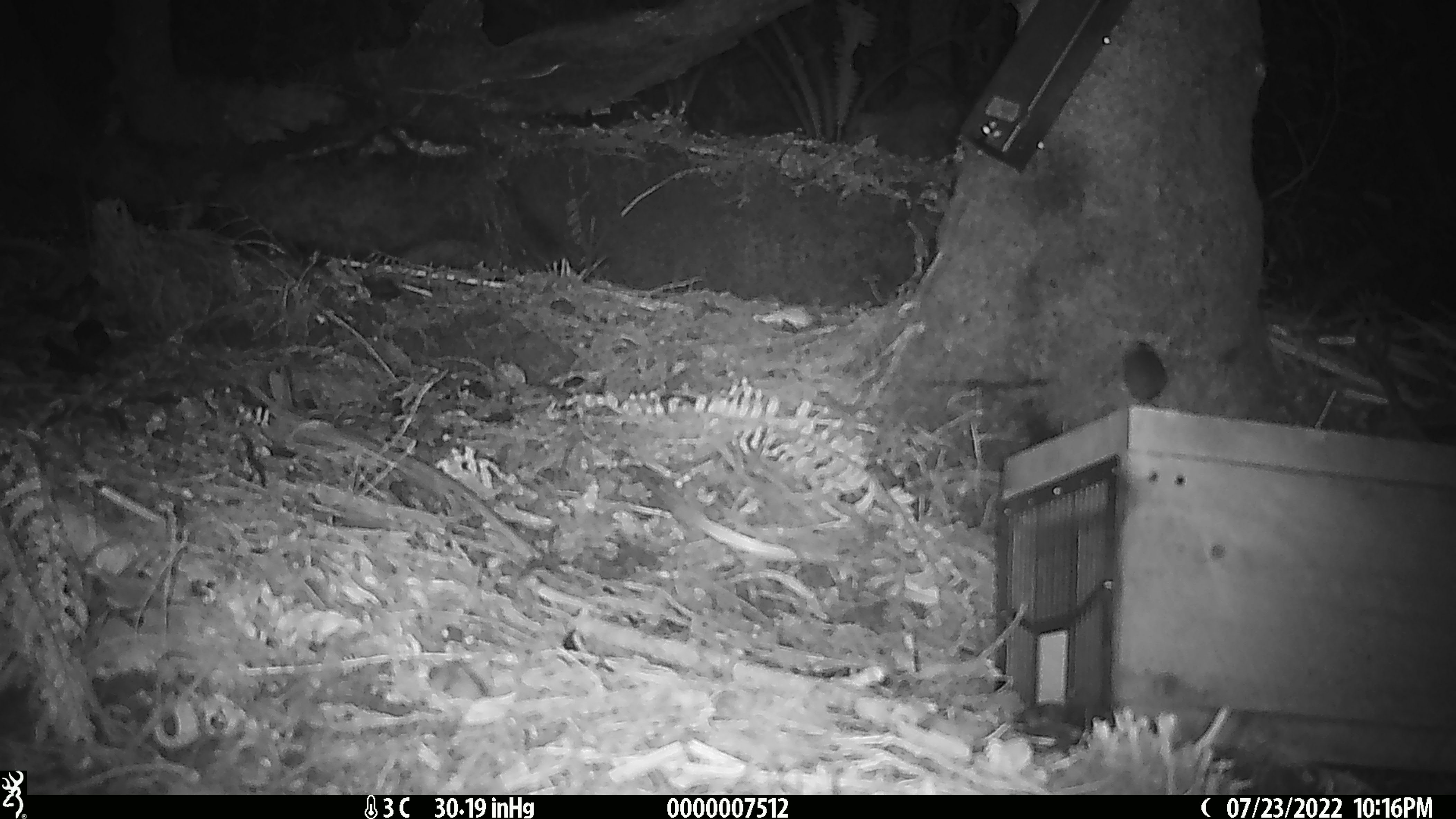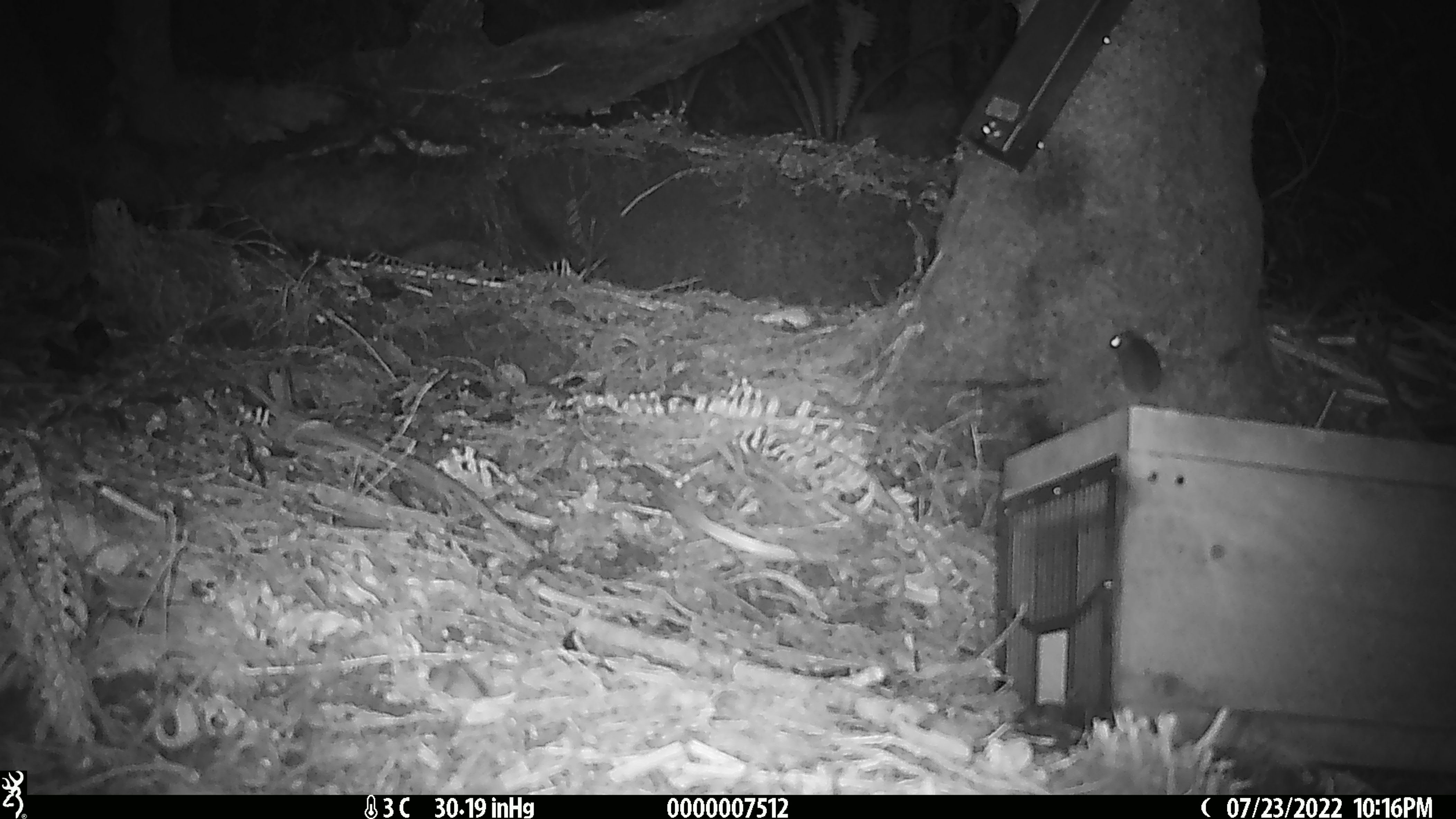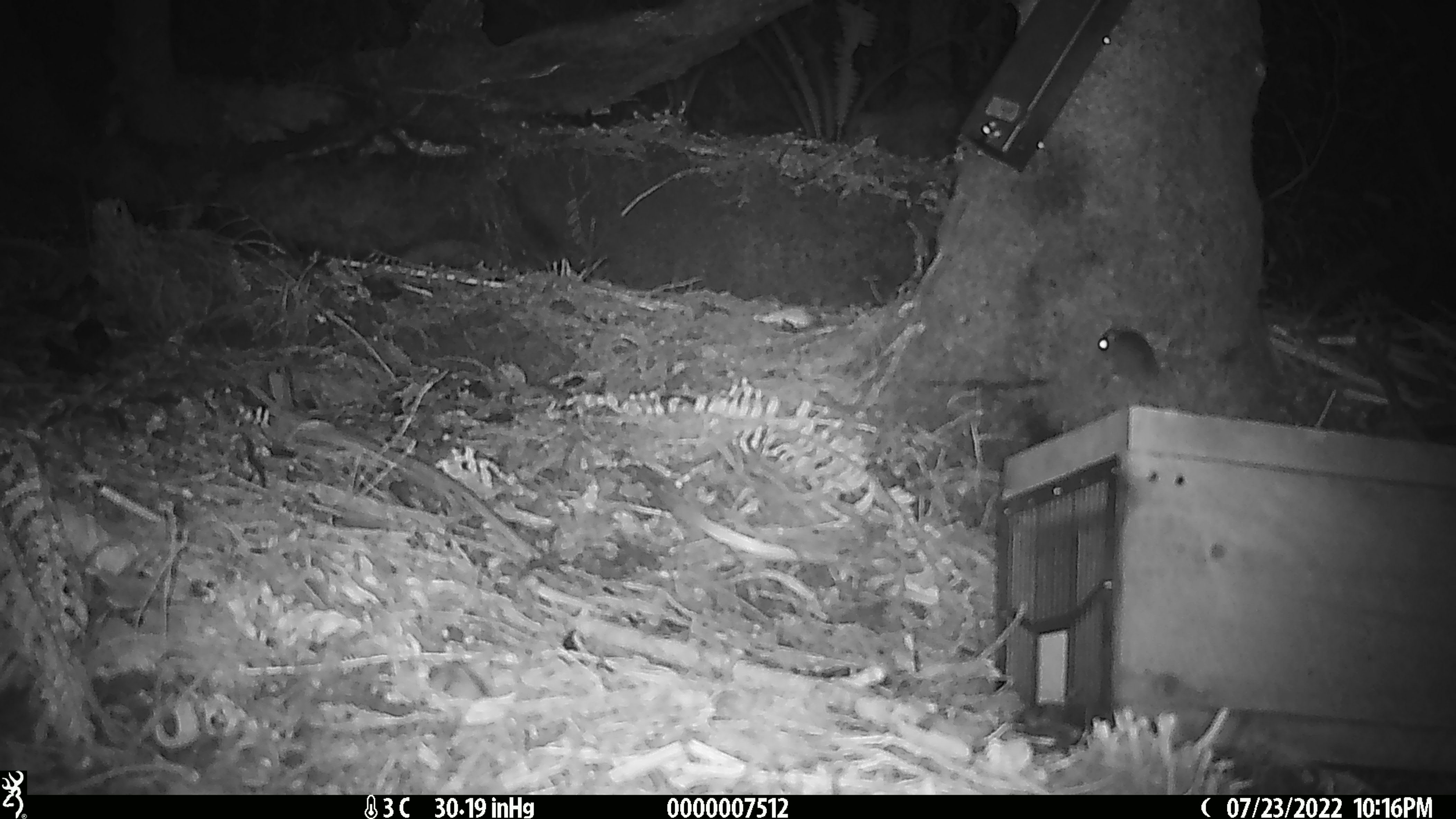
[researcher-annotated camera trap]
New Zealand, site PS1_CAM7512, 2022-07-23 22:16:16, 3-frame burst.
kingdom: Animalia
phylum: Chordata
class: Mammalia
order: Rodentia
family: Muridae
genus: Mus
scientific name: Mus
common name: mouse